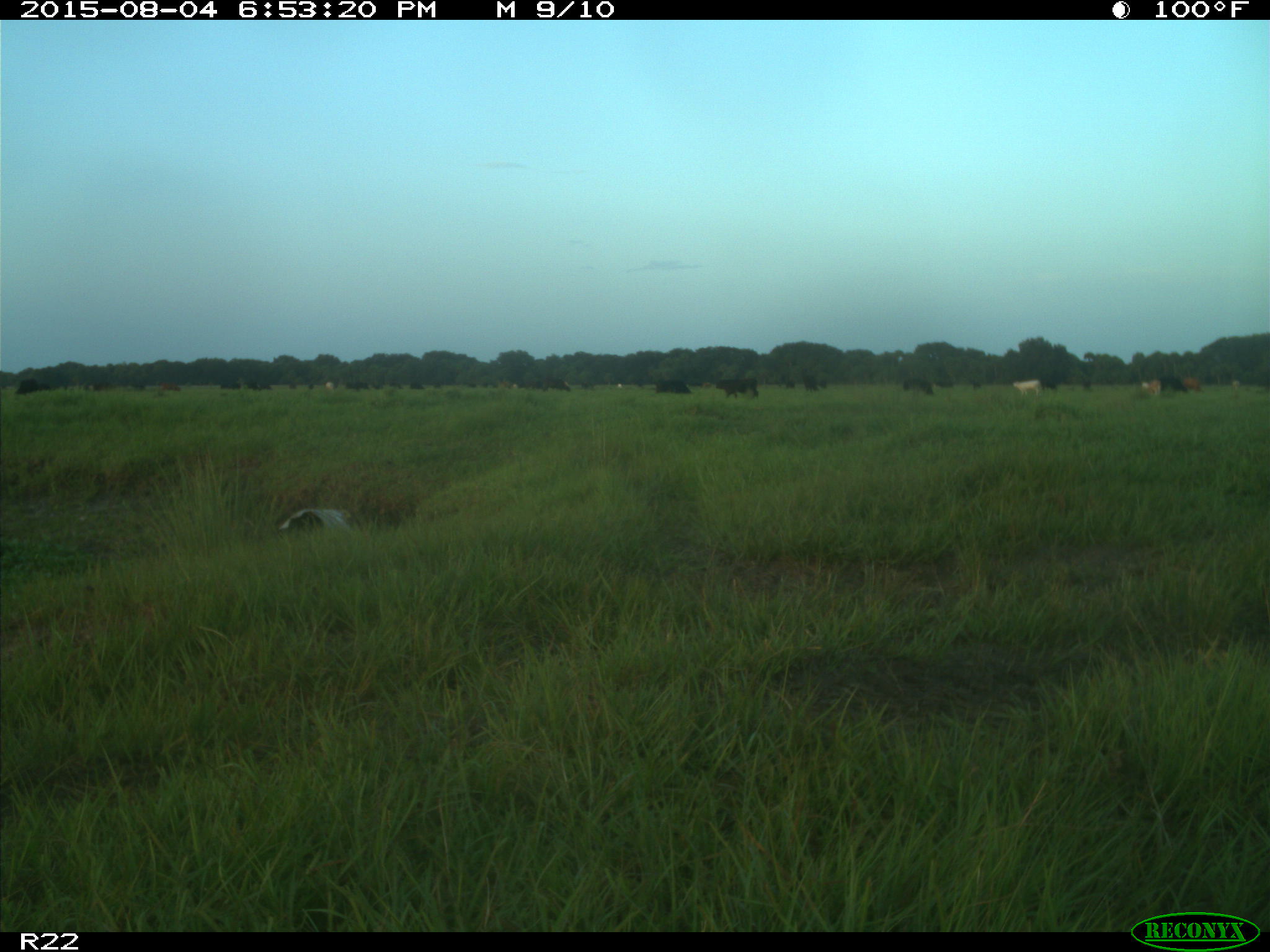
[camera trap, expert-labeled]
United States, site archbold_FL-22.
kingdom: Animalia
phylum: Chordata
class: Mammalia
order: Artiodactyla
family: Bovidae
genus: Bos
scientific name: Bos taurus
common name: domestic cow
Bos taurus (domestic cow).